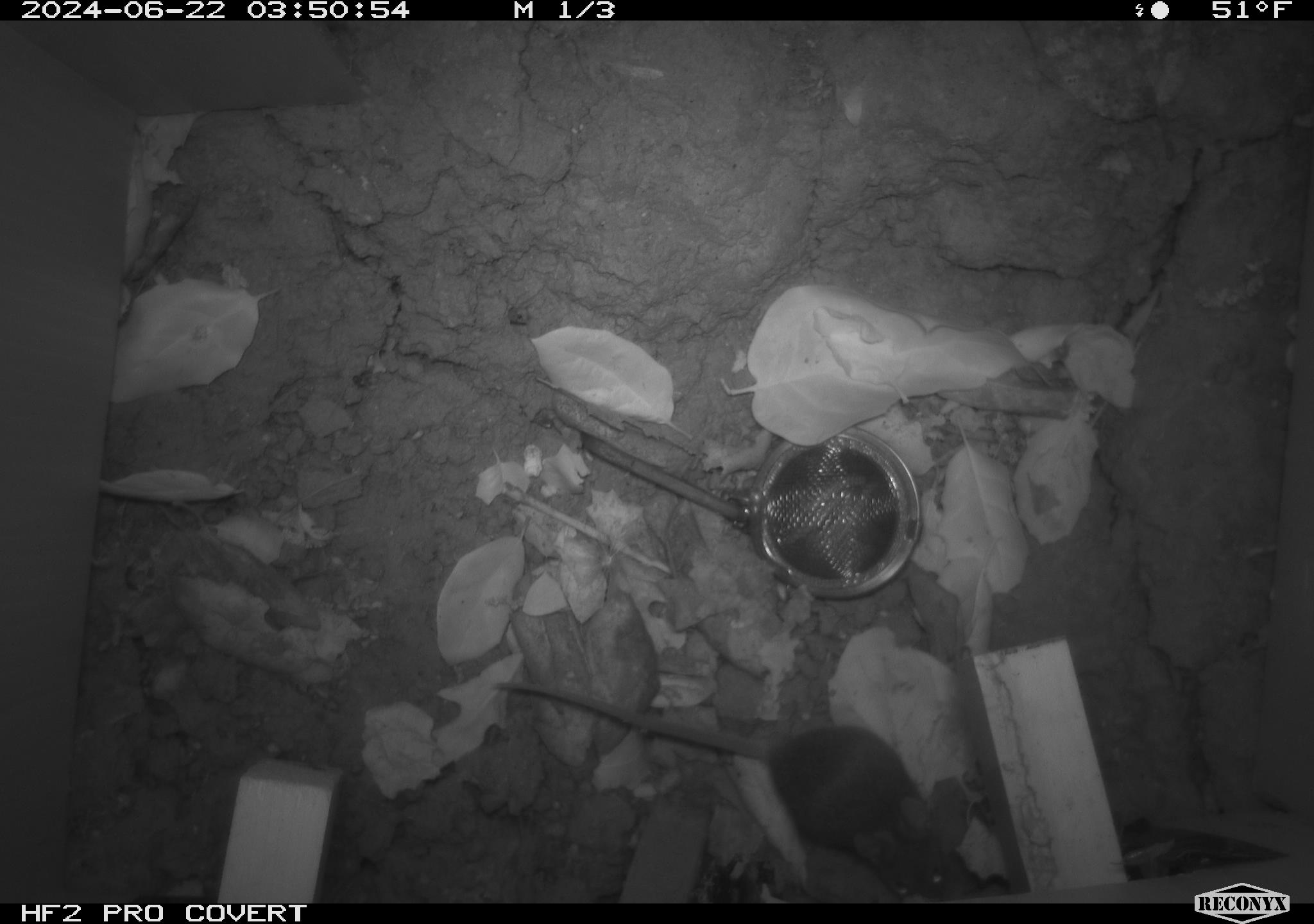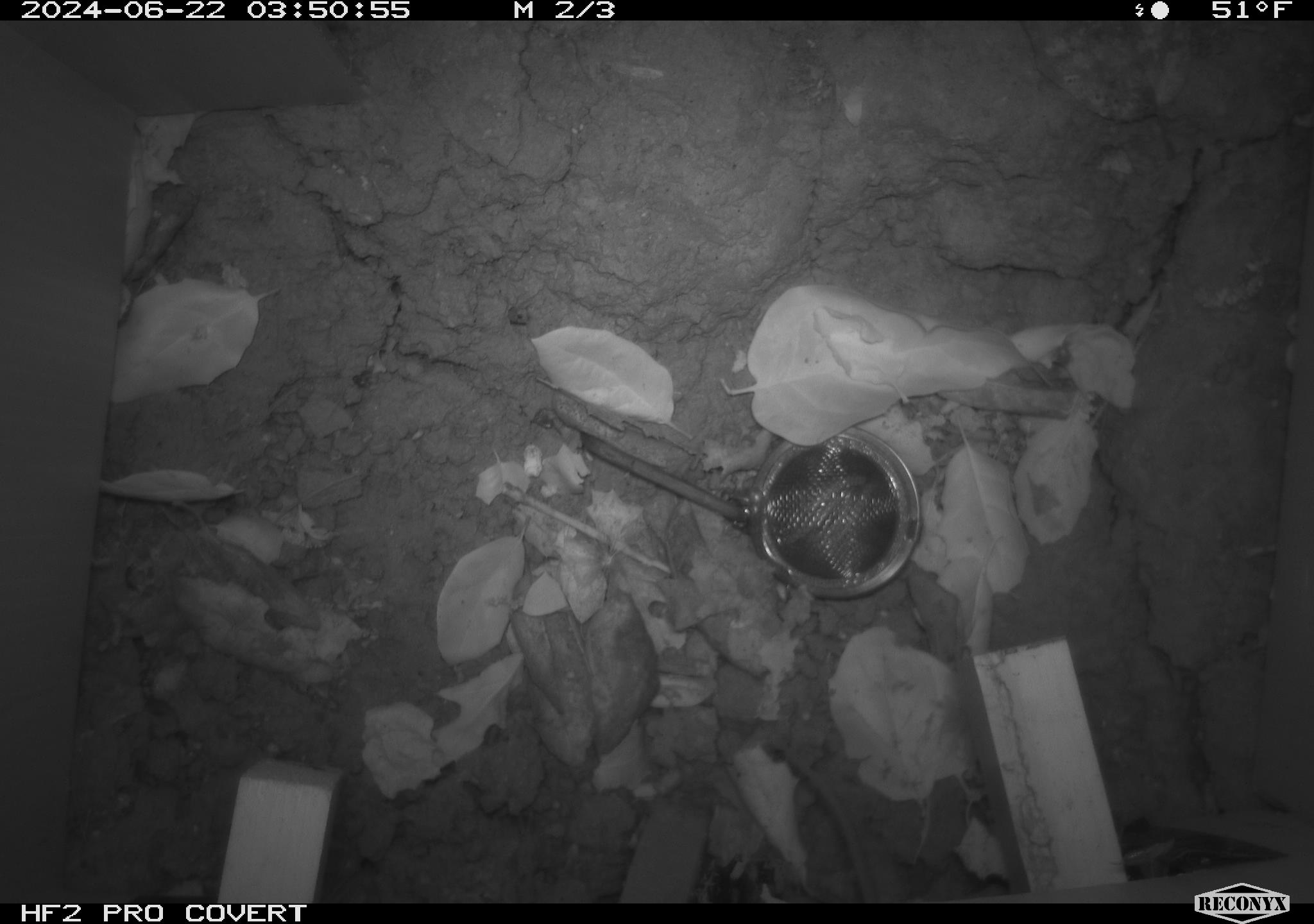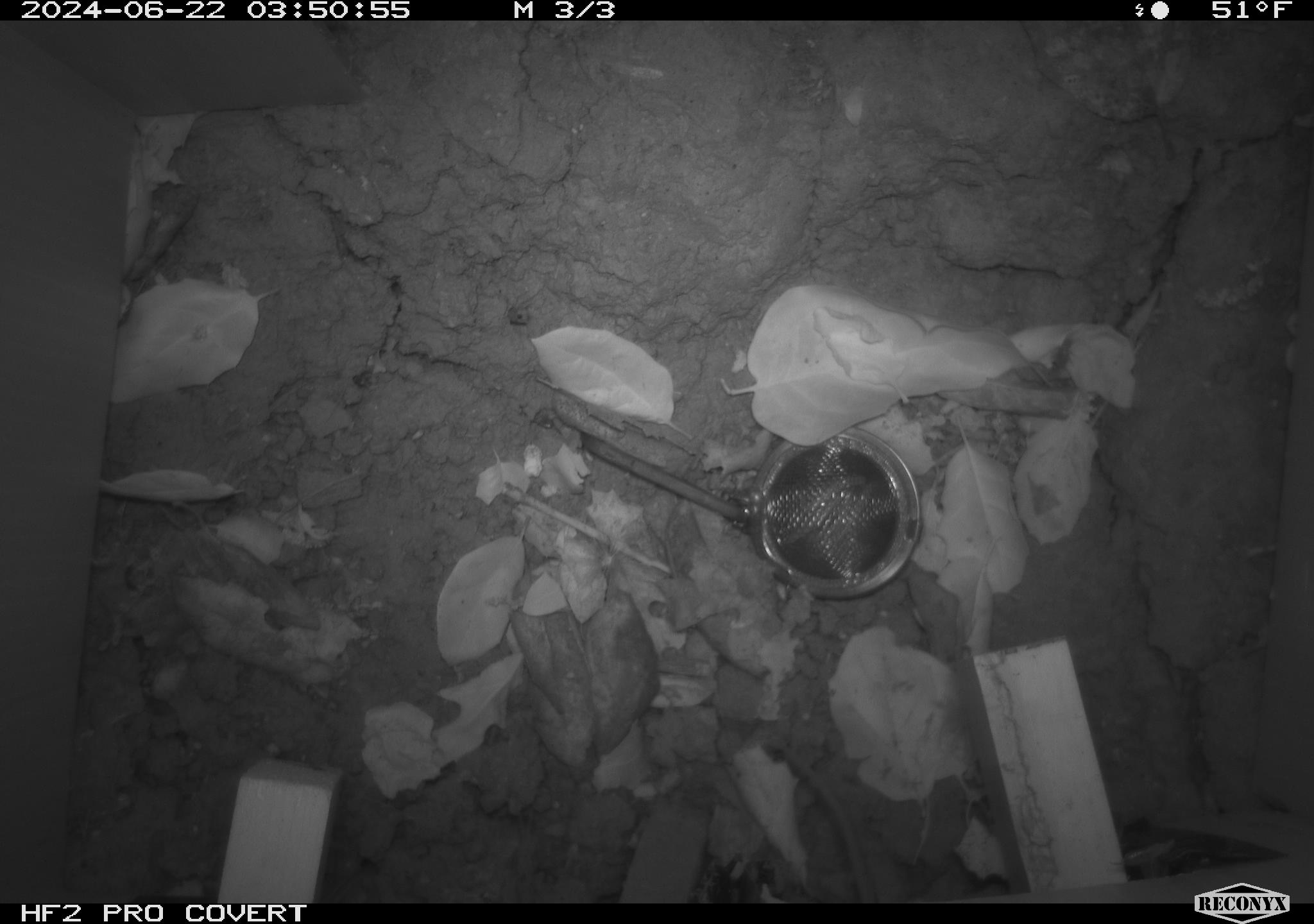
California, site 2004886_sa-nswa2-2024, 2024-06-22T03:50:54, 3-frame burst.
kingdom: Animalia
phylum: Chordata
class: Mammalia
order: Rodentia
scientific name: Rodentia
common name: rodent